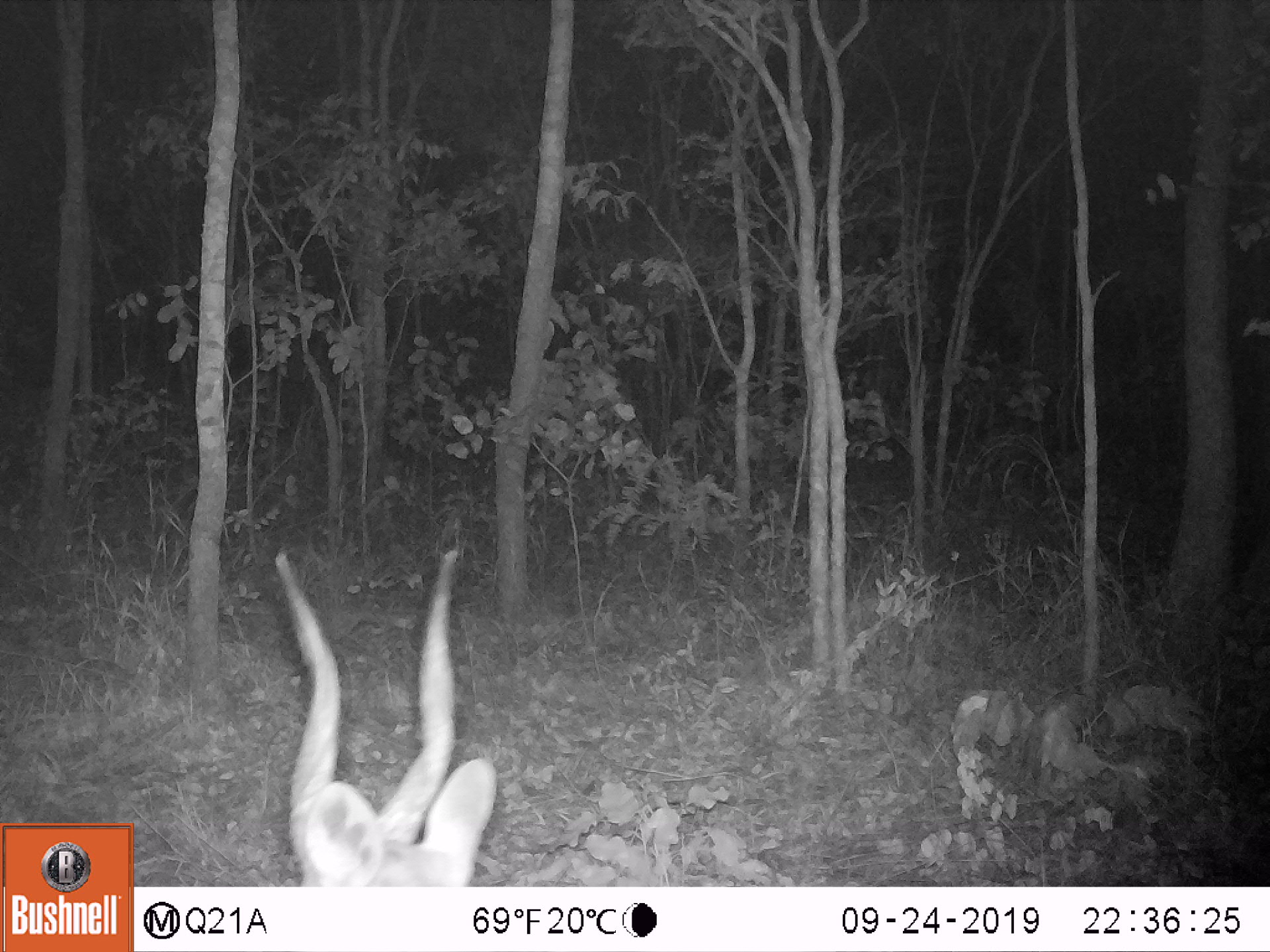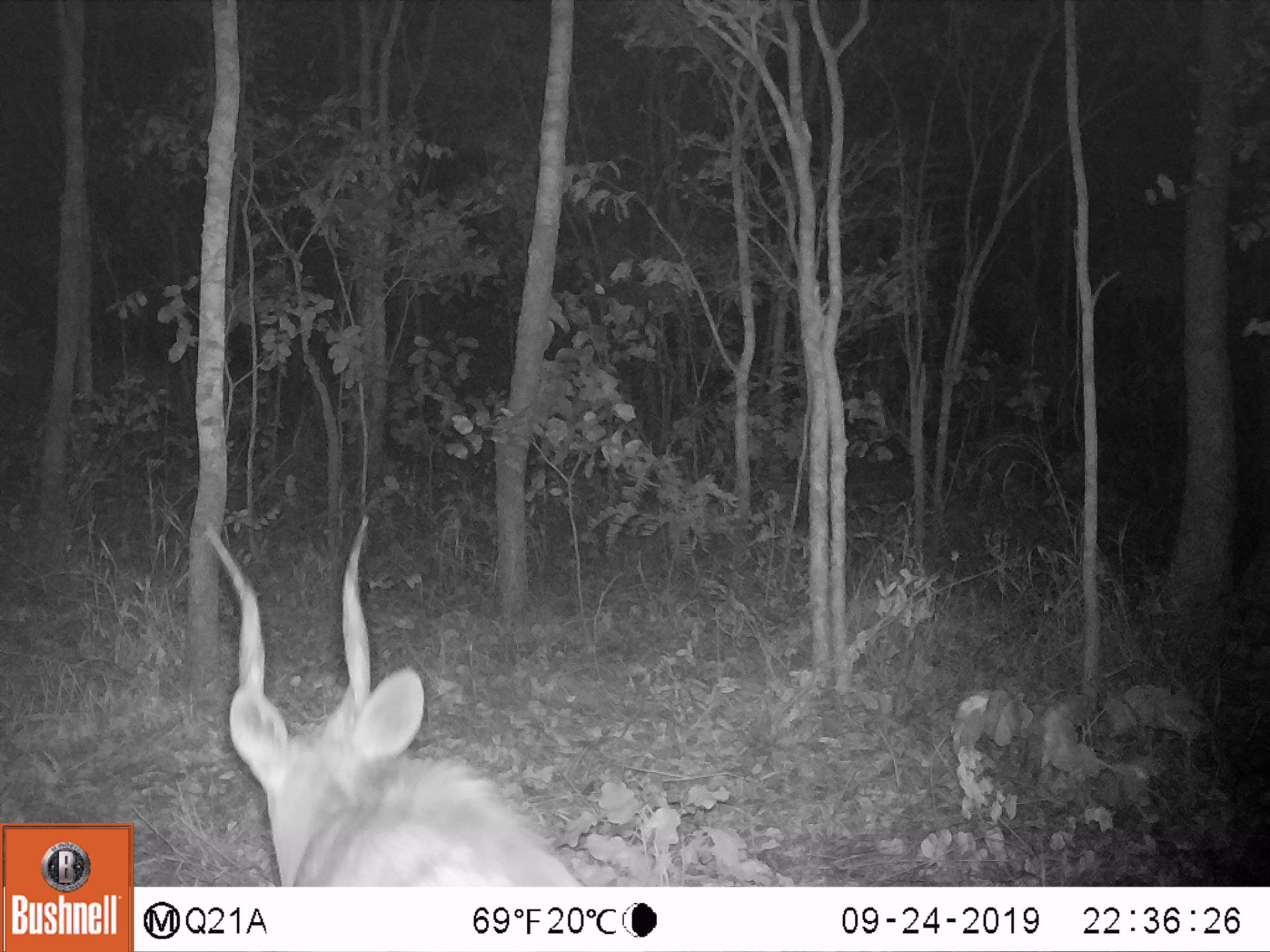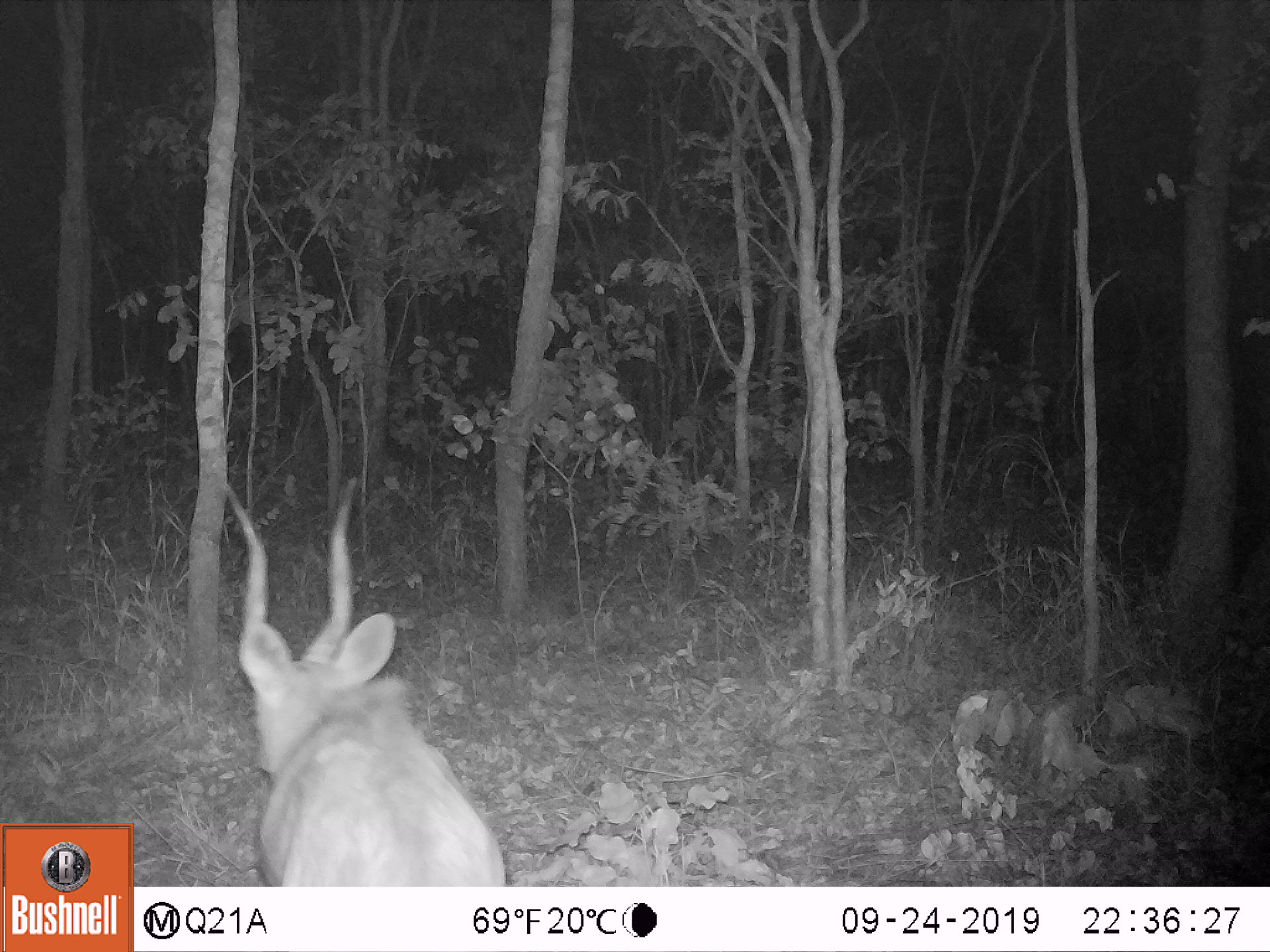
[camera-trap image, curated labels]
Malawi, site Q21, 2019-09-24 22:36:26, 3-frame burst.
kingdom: Animalia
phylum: Chordata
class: Mammalia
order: Artiodactyla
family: Bovidae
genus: Tragelaphus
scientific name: Tragelaphus sylvaticus sylvaticus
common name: cape bushbuck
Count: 1.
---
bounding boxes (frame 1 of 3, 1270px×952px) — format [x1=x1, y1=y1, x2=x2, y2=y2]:
cape bushbuck: [x1=260, y1=545, x2=501, y2=877]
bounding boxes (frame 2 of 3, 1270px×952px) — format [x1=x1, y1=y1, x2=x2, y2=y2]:
cape bushbuck: [x1=198, y1=520, x2=585, y2=882]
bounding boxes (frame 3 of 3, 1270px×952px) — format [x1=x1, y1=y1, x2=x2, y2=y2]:
cape bushbuck: [x1=216, y1=477, x2=511, y2=882]